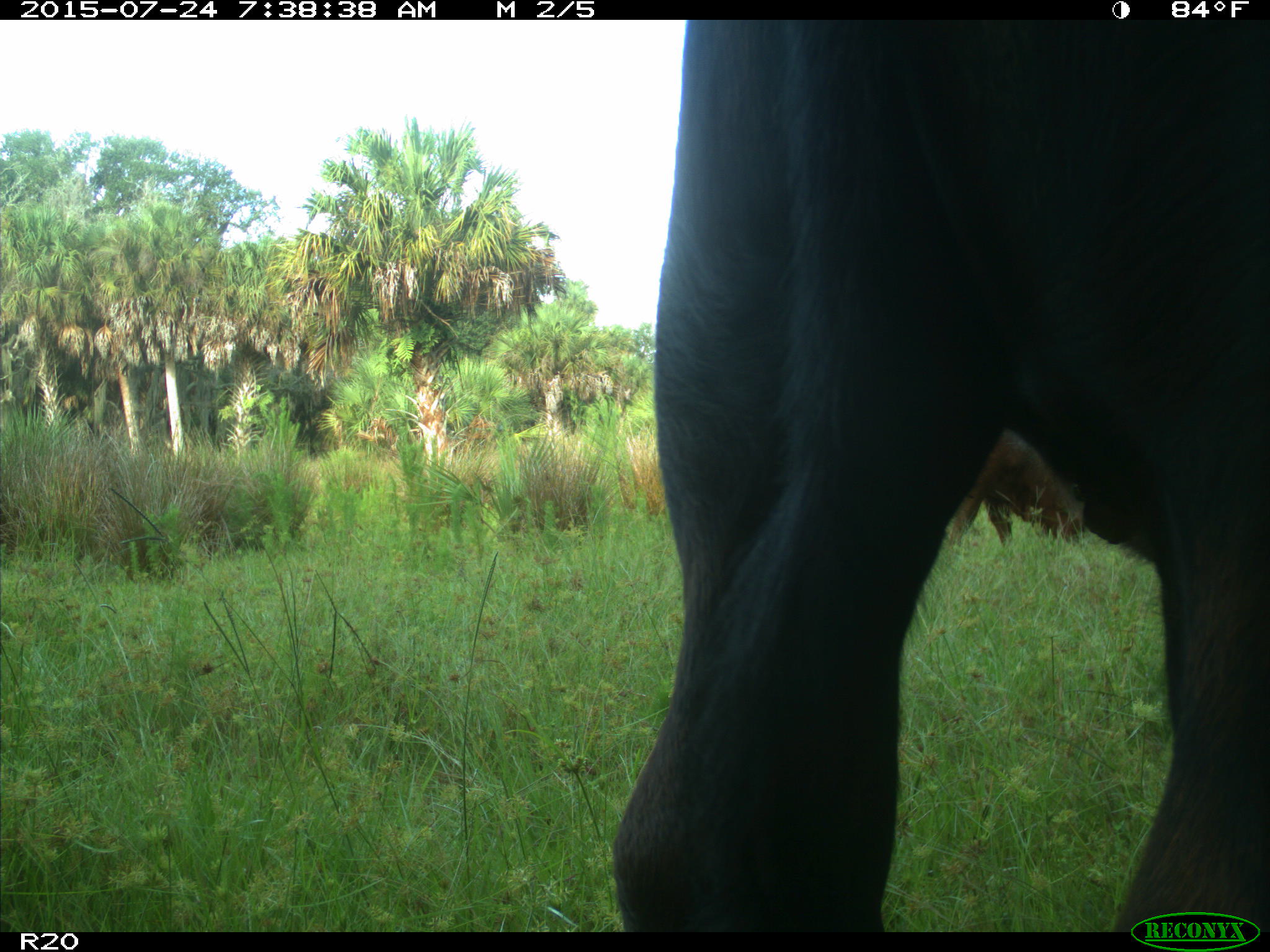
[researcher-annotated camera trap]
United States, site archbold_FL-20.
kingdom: Animalia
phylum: Chordata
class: Mammalia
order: Artiodactyla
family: Bovidae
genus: Bos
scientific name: Bos taurus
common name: domestic cow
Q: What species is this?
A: Bos taurus (domestic cow).